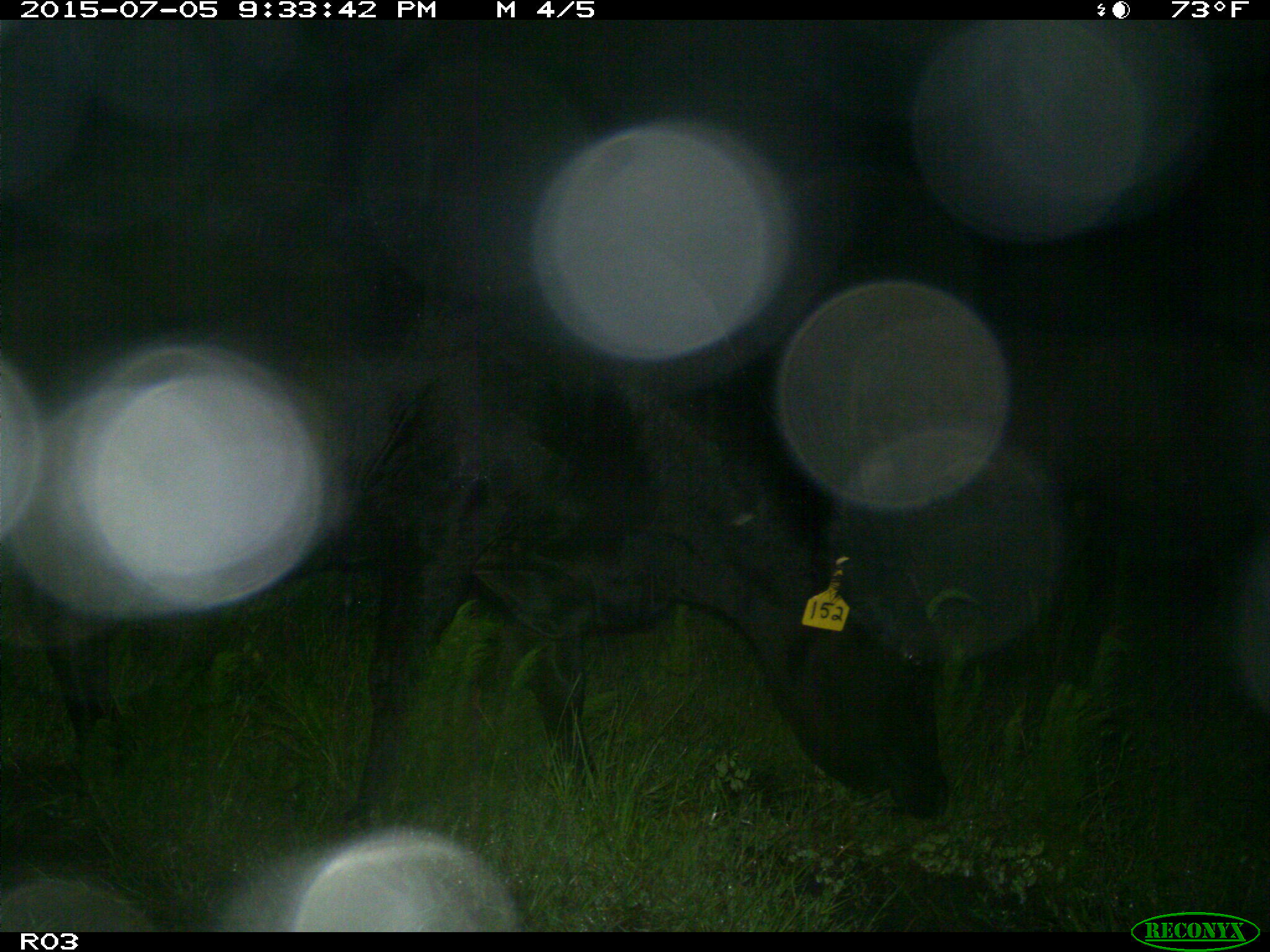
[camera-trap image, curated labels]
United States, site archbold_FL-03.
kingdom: Animalia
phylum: Chordata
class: Mammalia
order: Artiodactyla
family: Bovidae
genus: Bos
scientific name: Bos taurus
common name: domestic cow